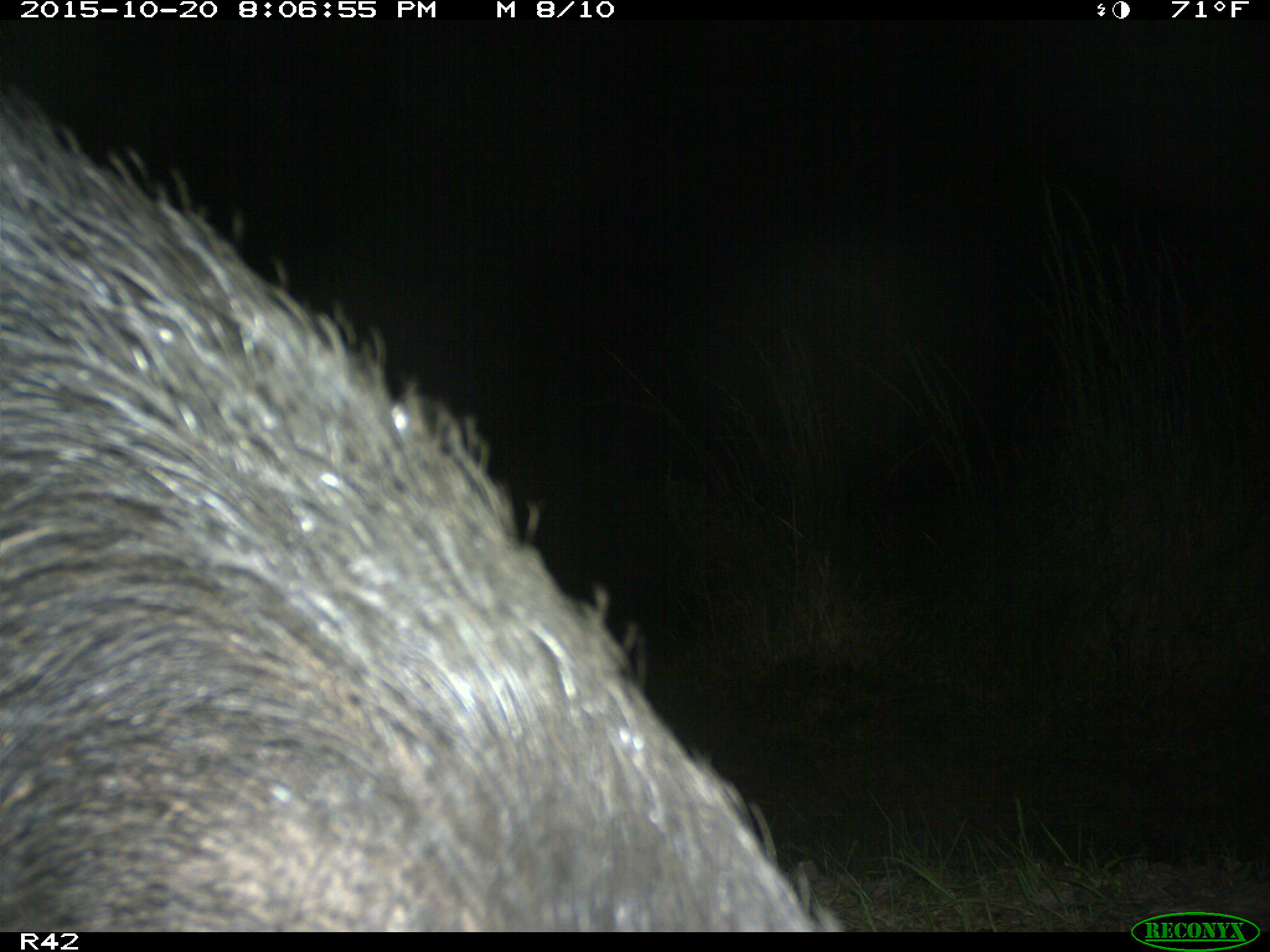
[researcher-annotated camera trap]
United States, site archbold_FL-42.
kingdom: Animalia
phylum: Chordata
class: Mammalia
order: Artiodactyla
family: Suidae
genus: Sus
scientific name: Sus scrofa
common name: wild boar